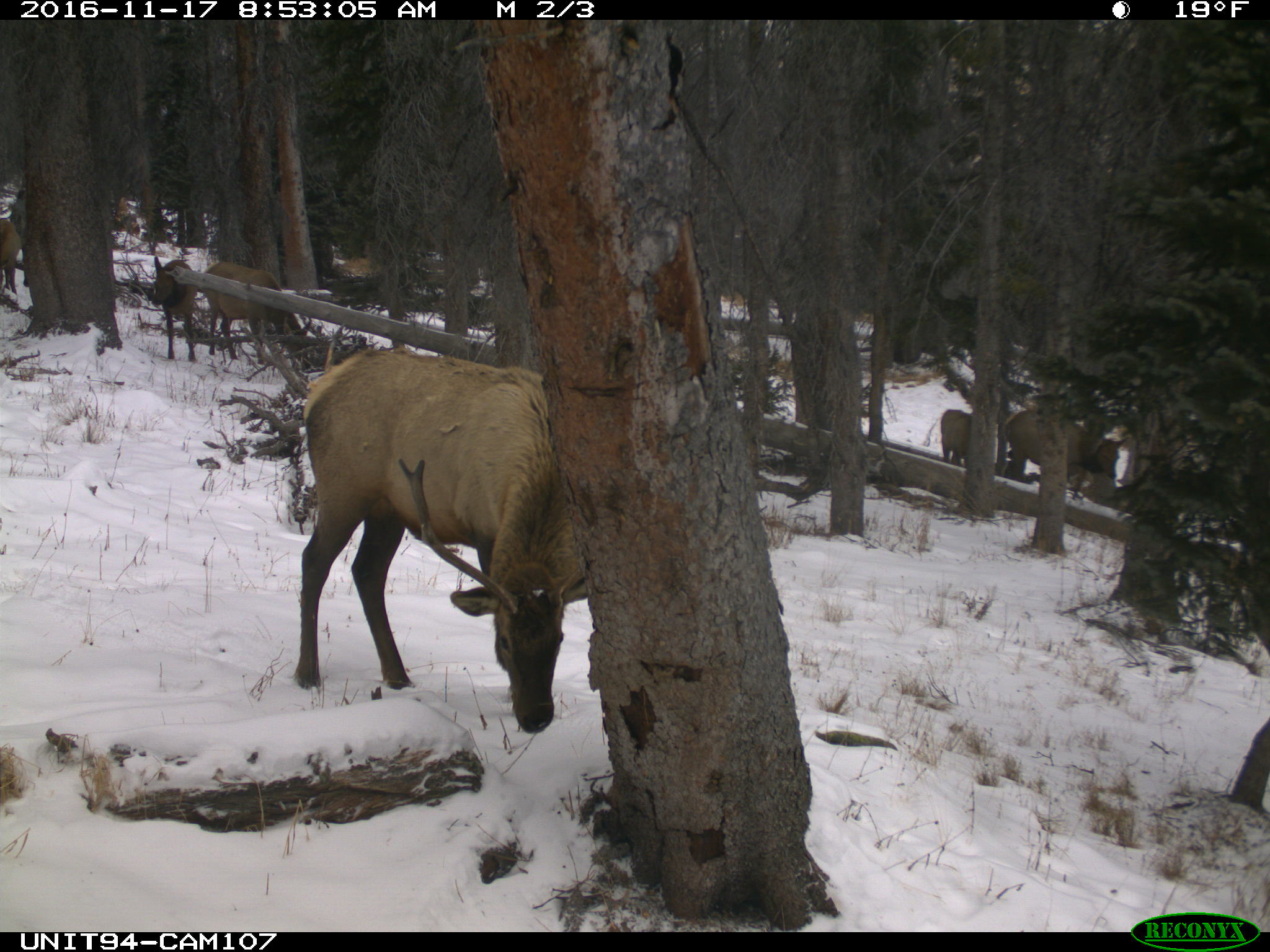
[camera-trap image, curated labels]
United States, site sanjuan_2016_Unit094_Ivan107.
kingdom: Animalia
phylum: Chordata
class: Mammalia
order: Artiodactyla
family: Cervidae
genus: Cervus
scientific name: Cervus elaphus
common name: red deer